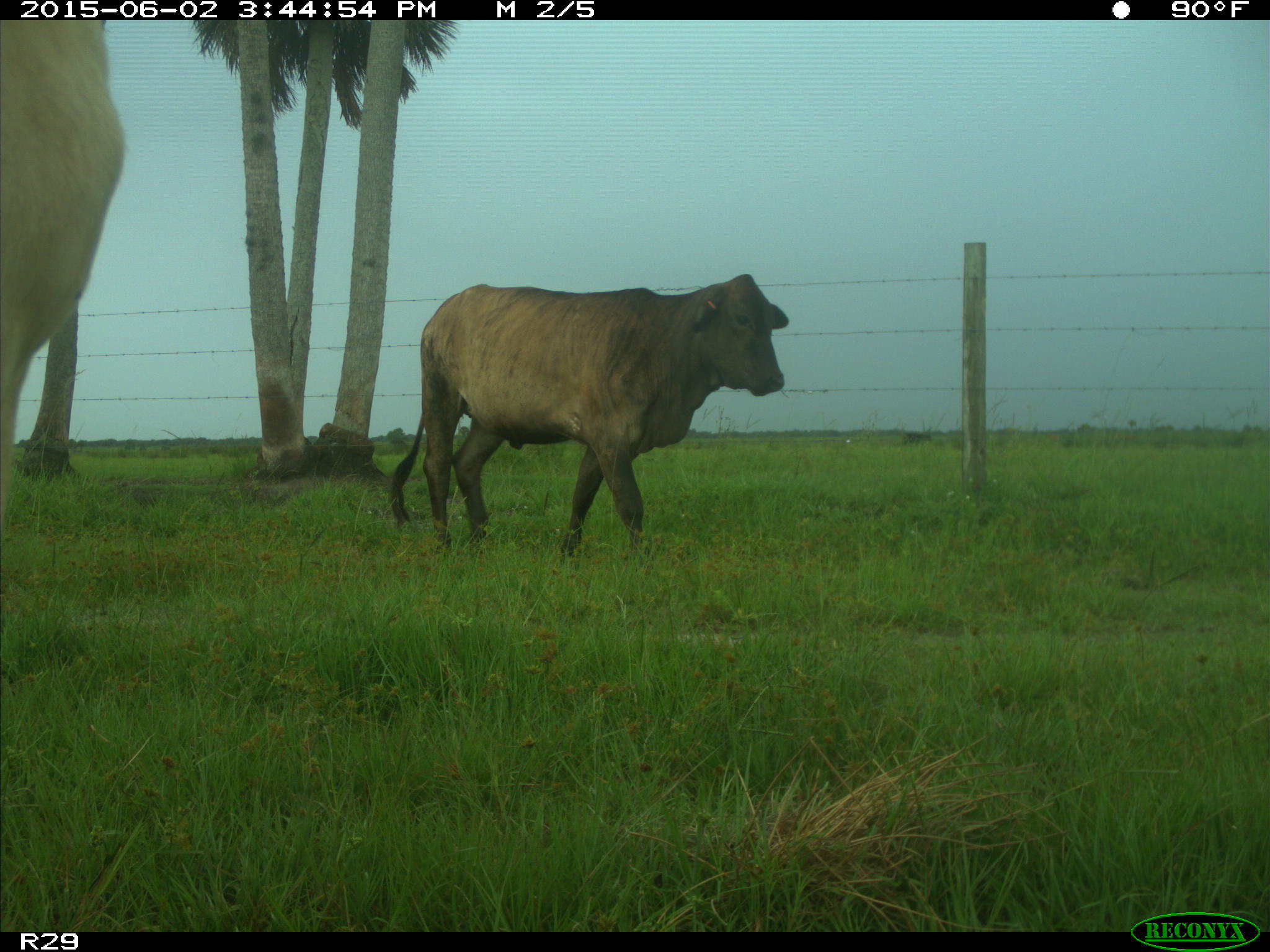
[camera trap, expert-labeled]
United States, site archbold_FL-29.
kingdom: Animalia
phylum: Chordata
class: Mammalia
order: Artiodactyla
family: Bovidae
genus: Bos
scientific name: Bos taurus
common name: domestic cow